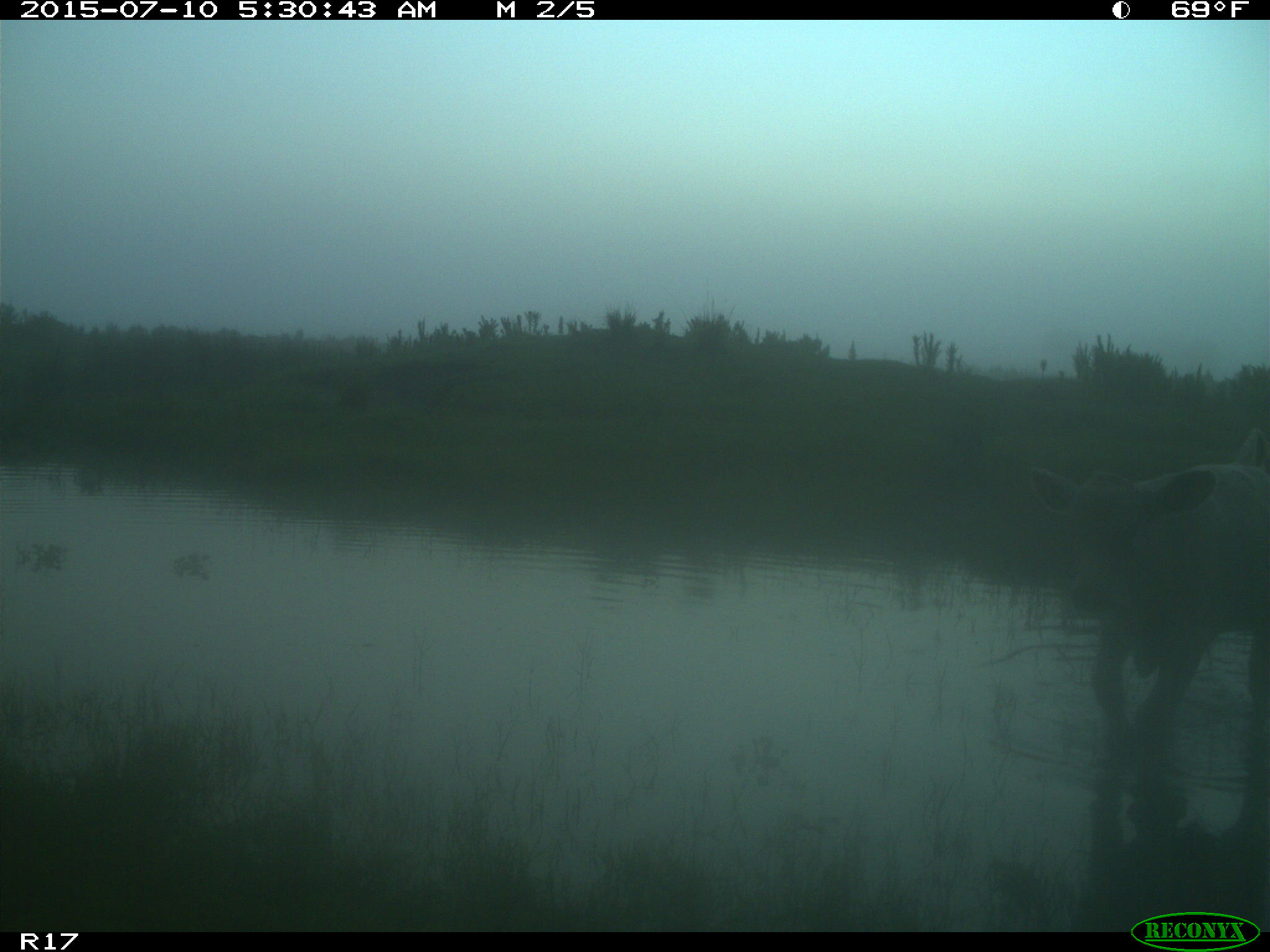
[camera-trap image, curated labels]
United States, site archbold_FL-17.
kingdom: Animalia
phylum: Chordata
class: Mammalia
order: Artiodactyla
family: Bovidae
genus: Bos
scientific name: Bos taurus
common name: domestic cow